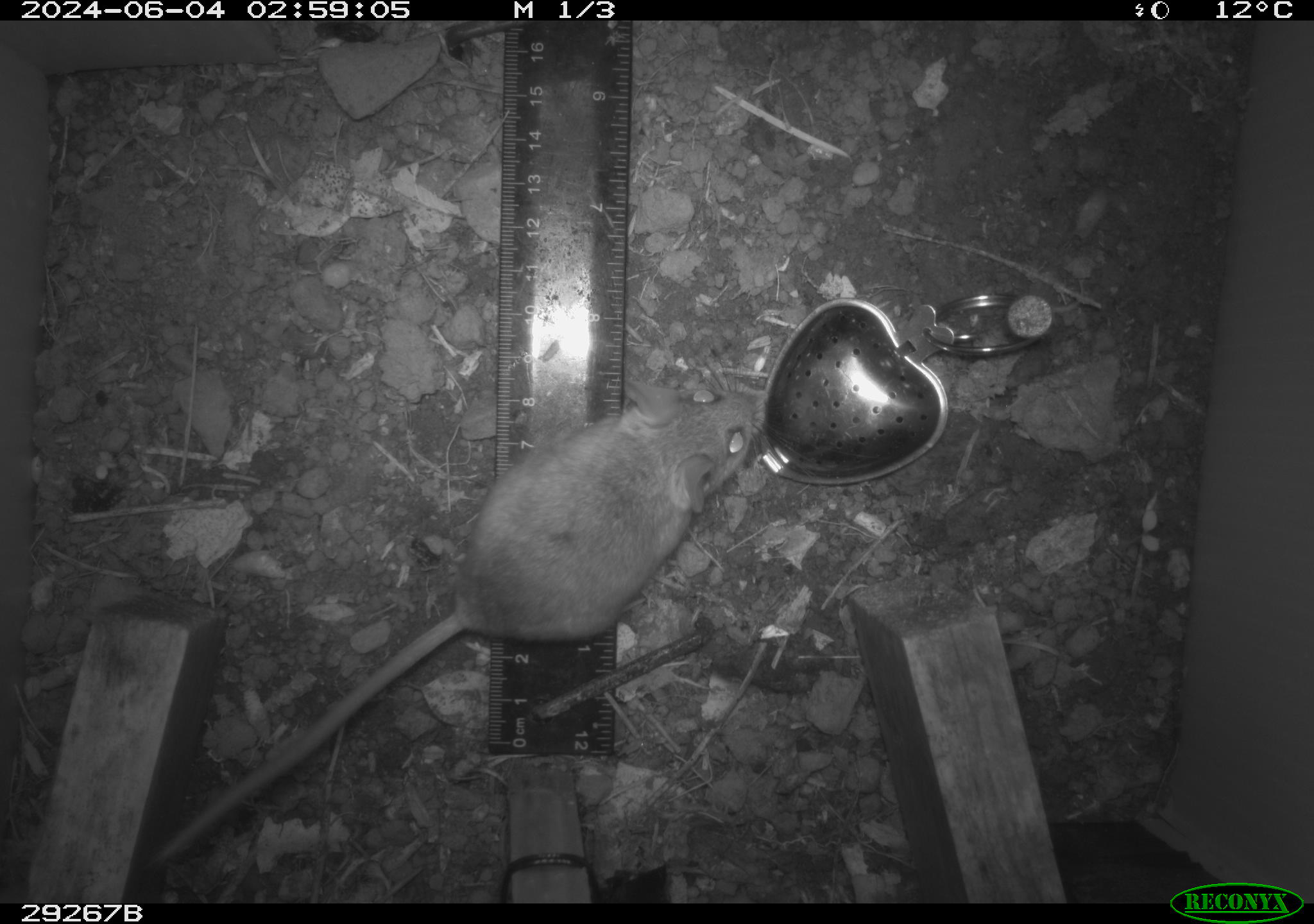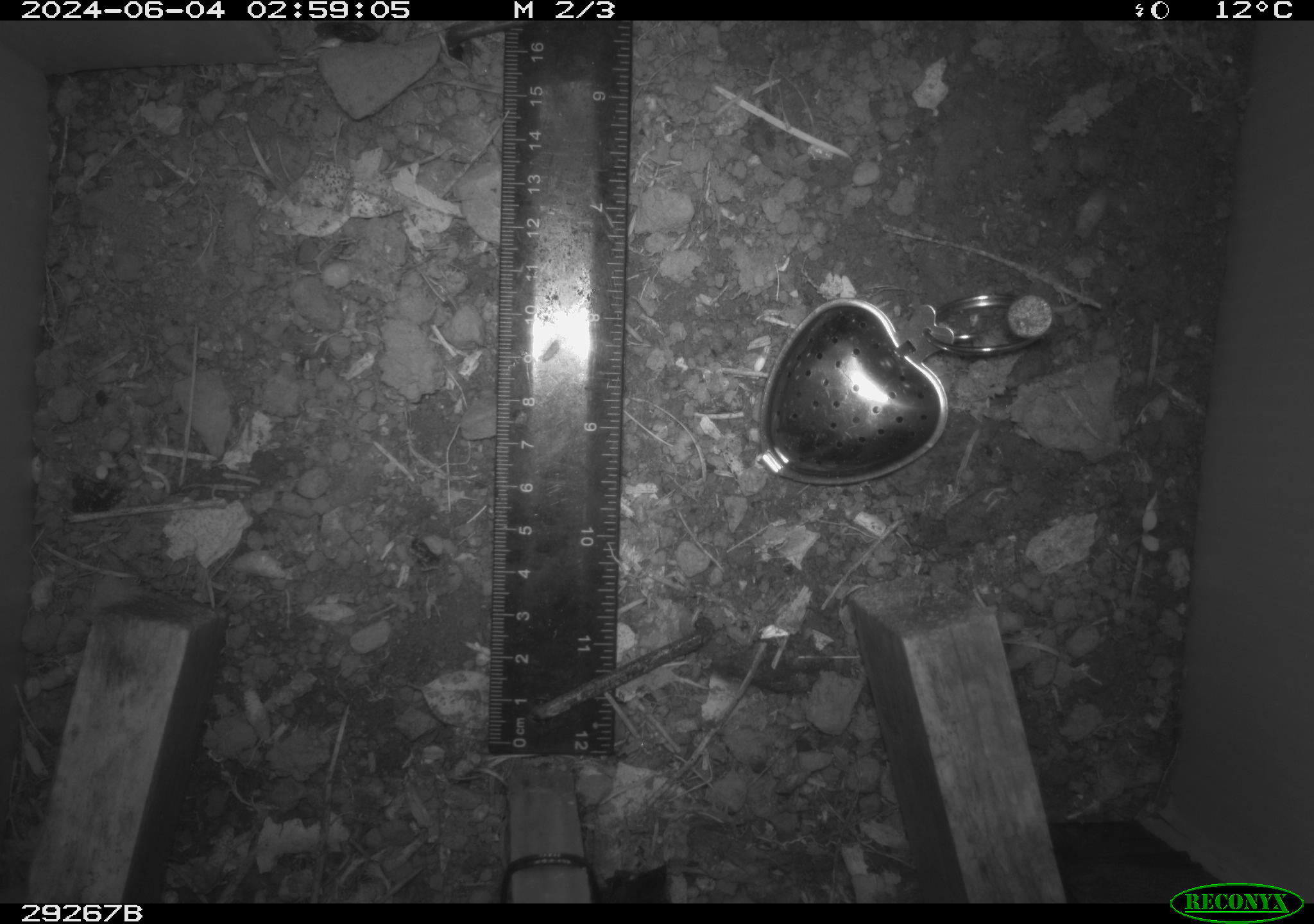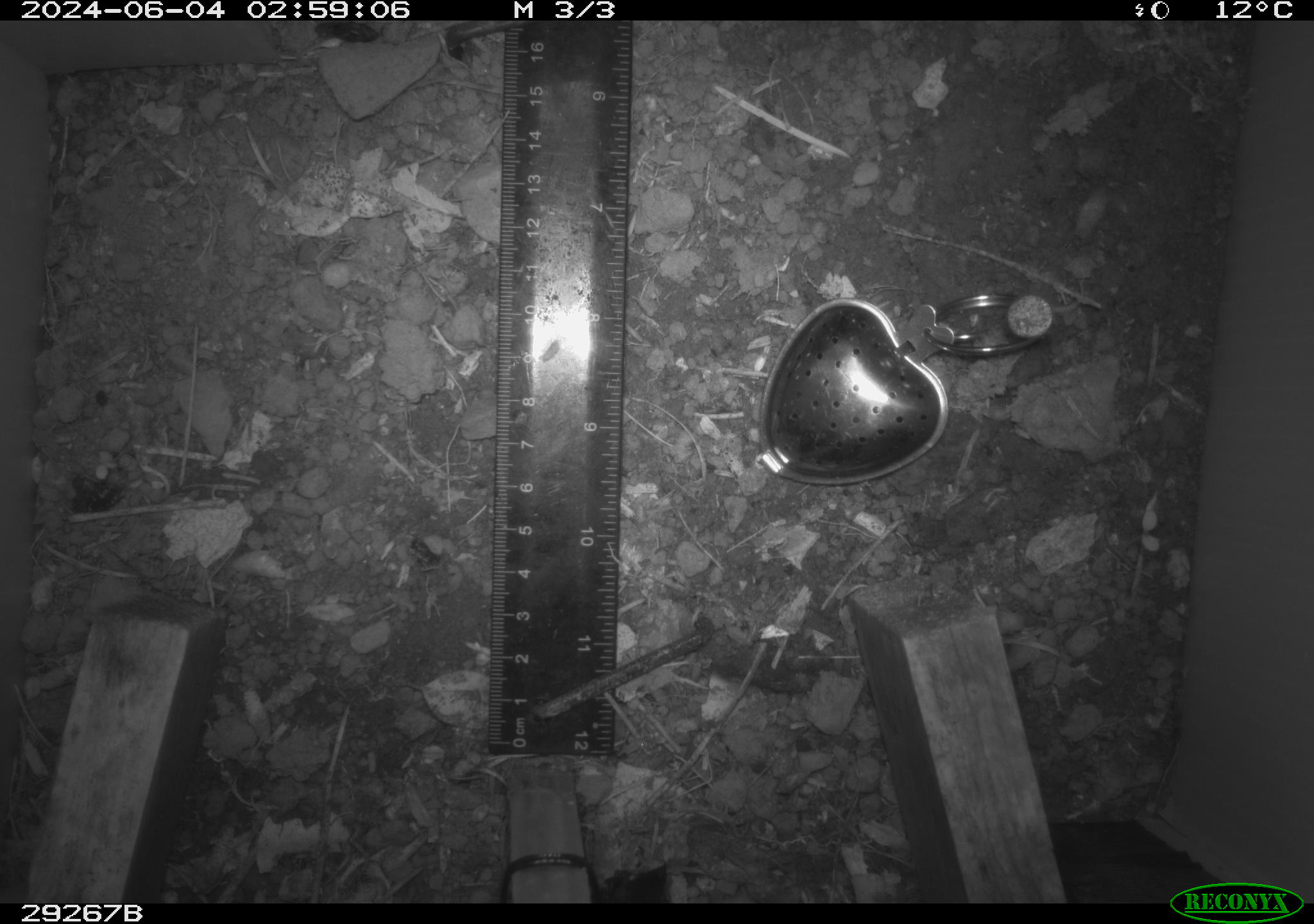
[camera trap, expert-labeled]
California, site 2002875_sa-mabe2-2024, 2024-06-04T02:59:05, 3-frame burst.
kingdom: Animalia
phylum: Chordata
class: Mammalia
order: Rodentia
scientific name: Rodentia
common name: mouse species